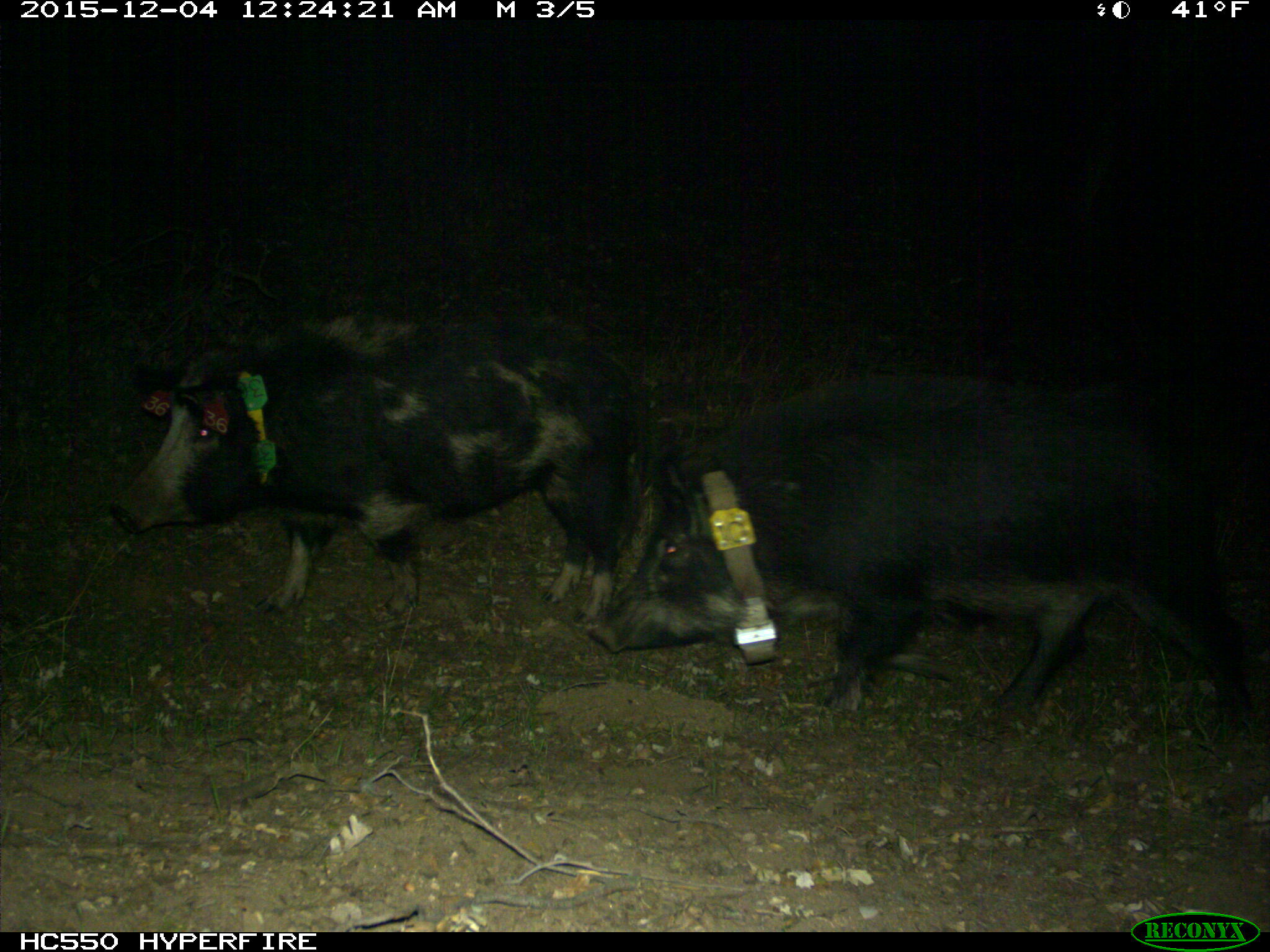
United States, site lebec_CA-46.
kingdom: Animalia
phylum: Chordata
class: Mammalia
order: Artiodactyla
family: Suidae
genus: Sus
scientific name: Sus scrofa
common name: wild boar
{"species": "Sus scrofa (wild boar)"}